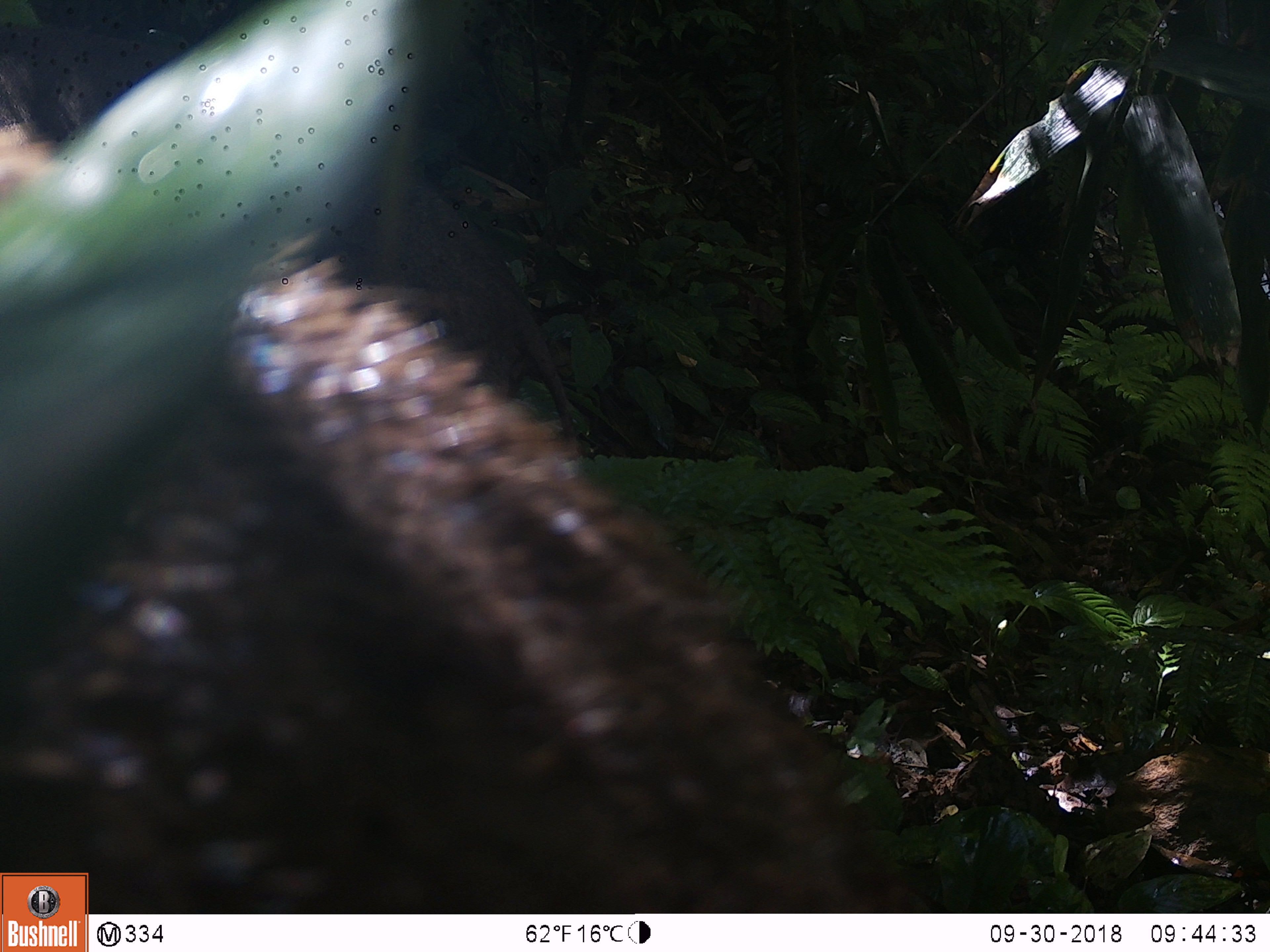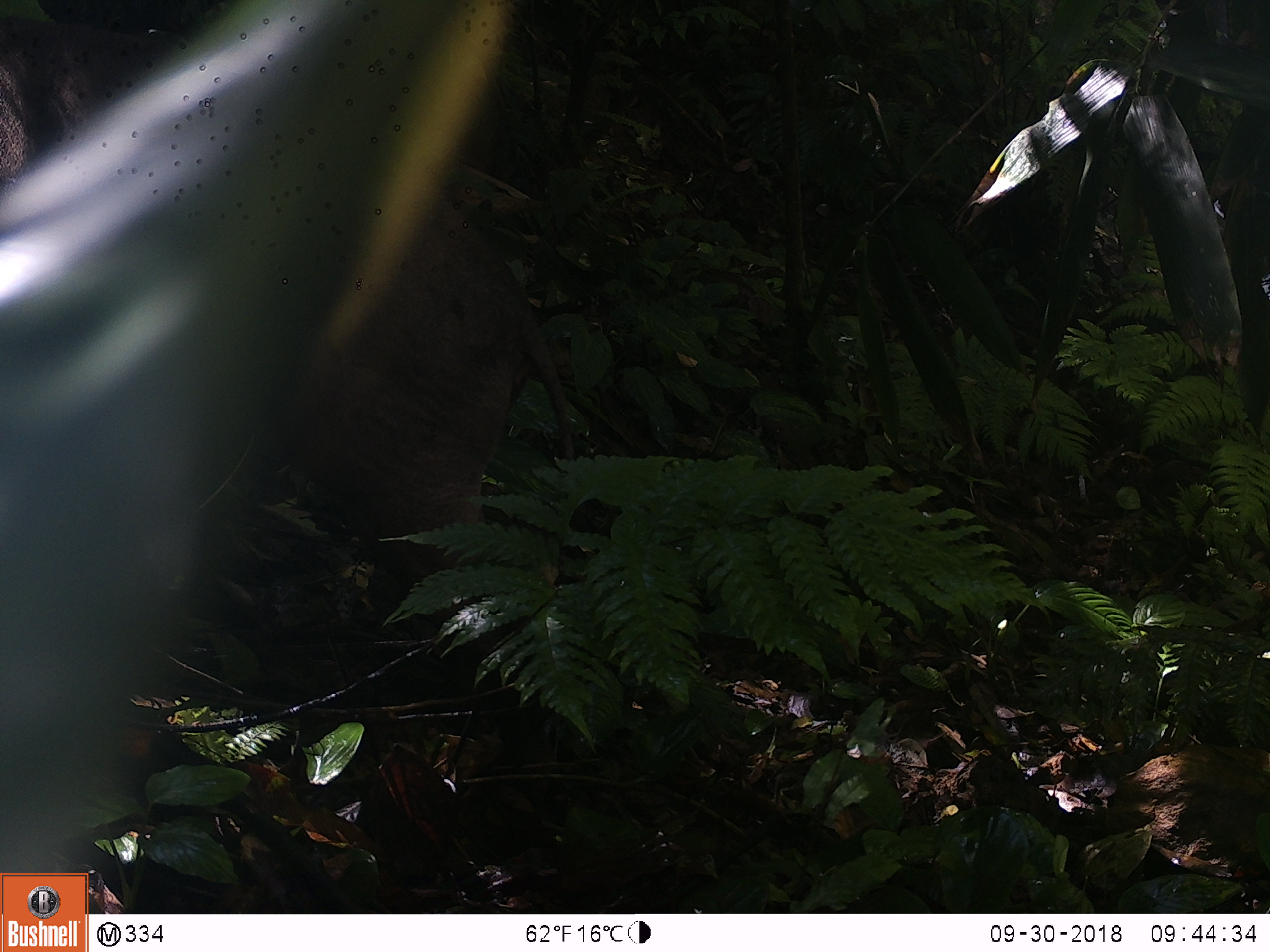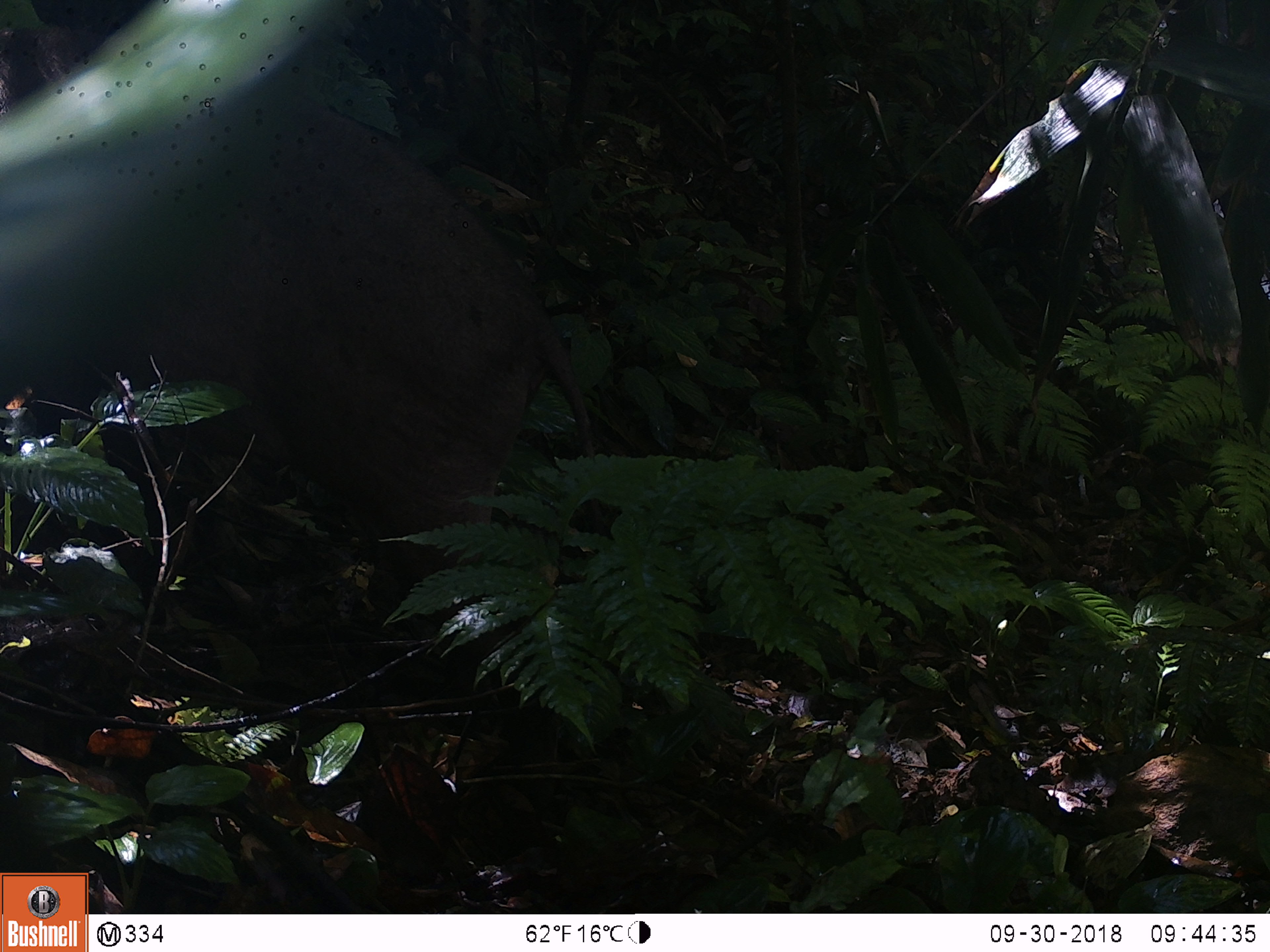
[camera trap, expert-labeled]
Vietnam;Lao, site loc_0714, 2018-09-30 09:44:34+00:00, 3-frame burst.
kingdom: Animalia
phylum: Chordata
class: Mammalia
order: Artiodactyla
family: Suidae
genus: Sus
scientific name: Sus scrofa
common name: eurasian wild pig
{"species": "eurasian wild pig (Sus scrofa)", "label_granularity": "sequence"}